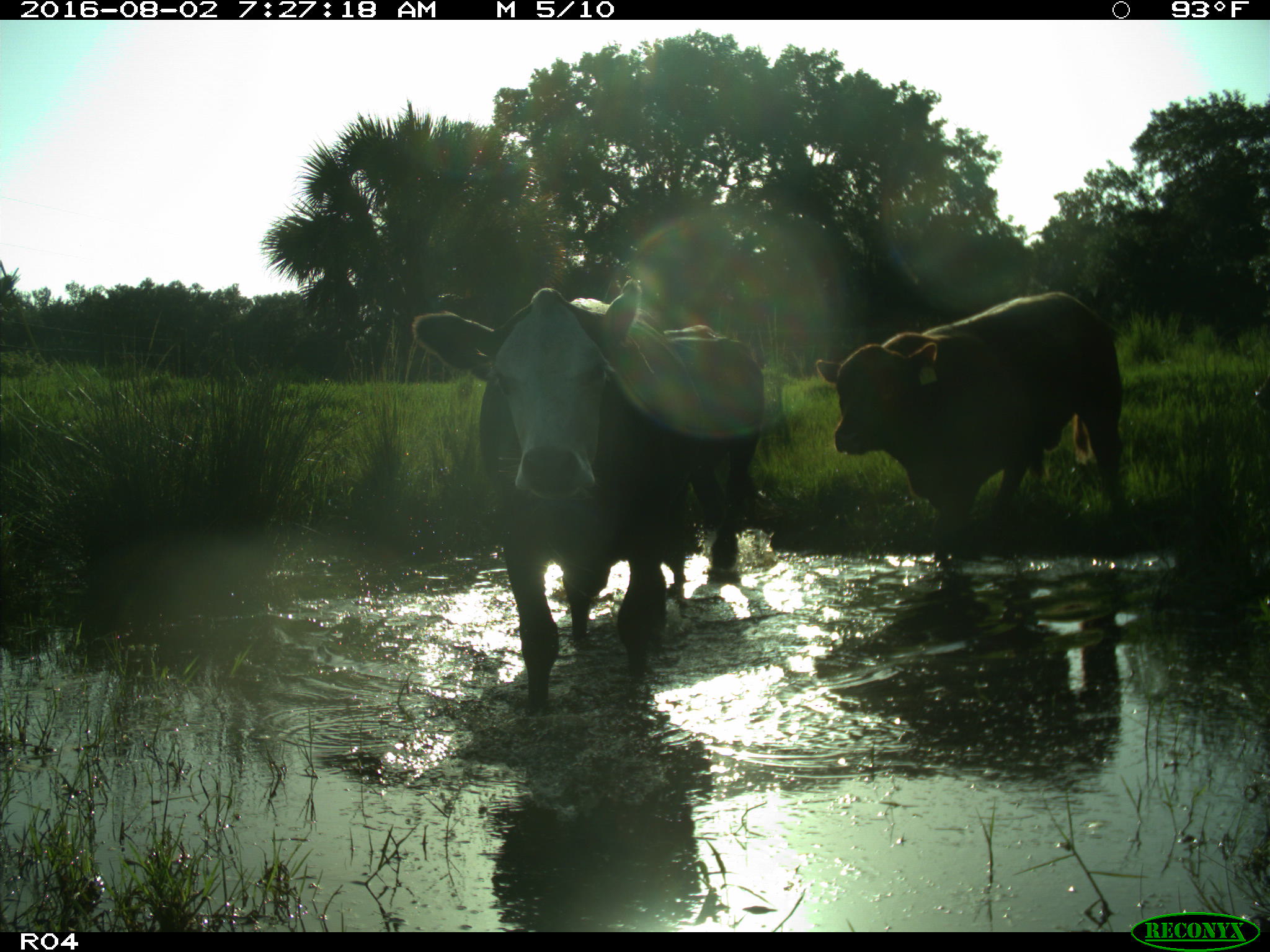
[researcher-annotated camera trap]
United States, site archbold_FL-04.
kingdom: Animalia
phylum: Chordata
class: Mammalia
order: Artiodactyla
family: Bovidae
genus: Bos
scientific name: Bos taurus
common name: domestic cow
Bos taurus (domestic cow).